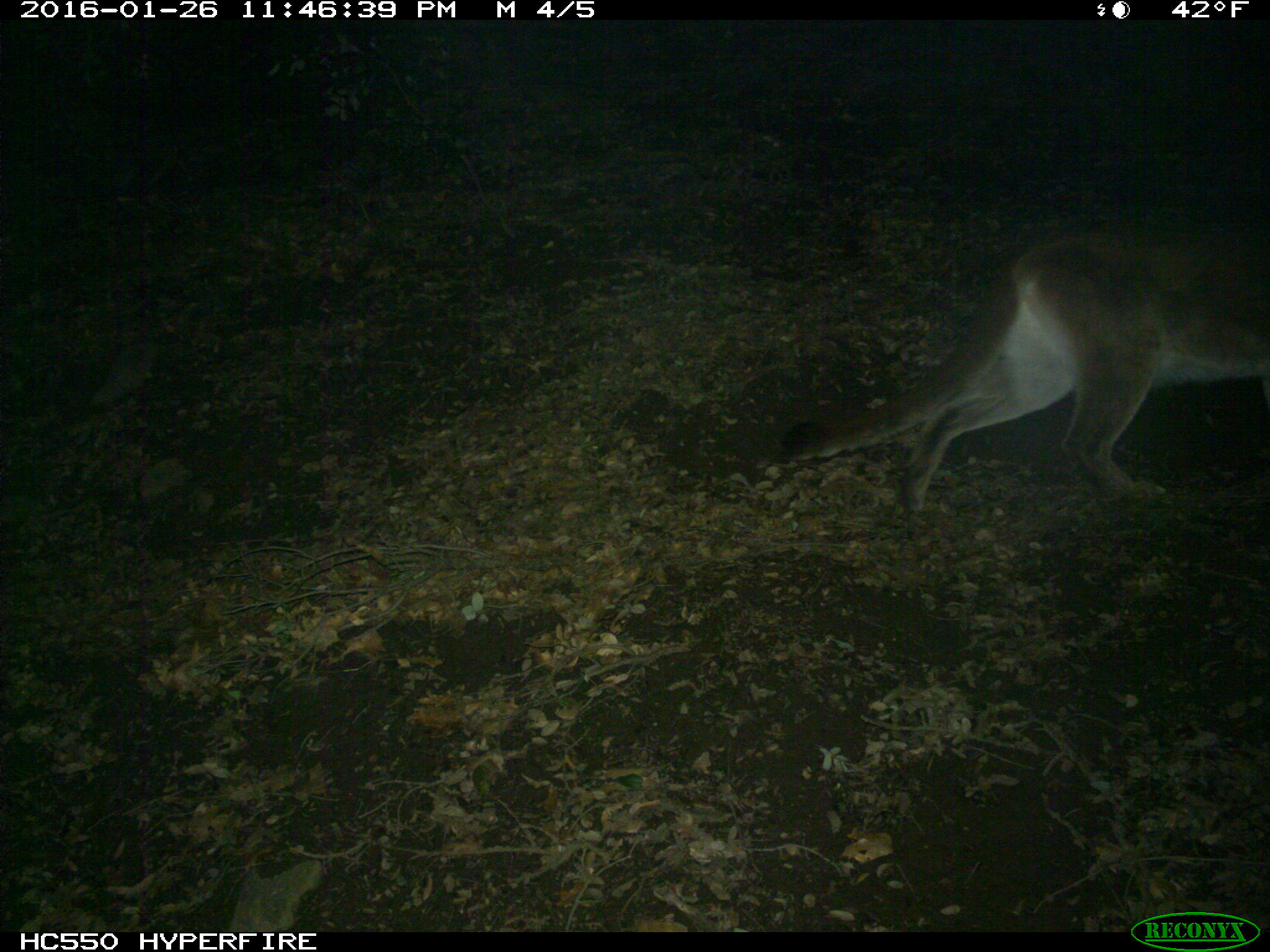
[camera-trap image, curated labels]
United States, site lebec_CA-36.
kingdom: Animalia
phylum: Chordata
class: Mammalia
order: Carnivora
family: Felidae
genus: Puma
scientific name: Puma concolor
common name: mountain lion